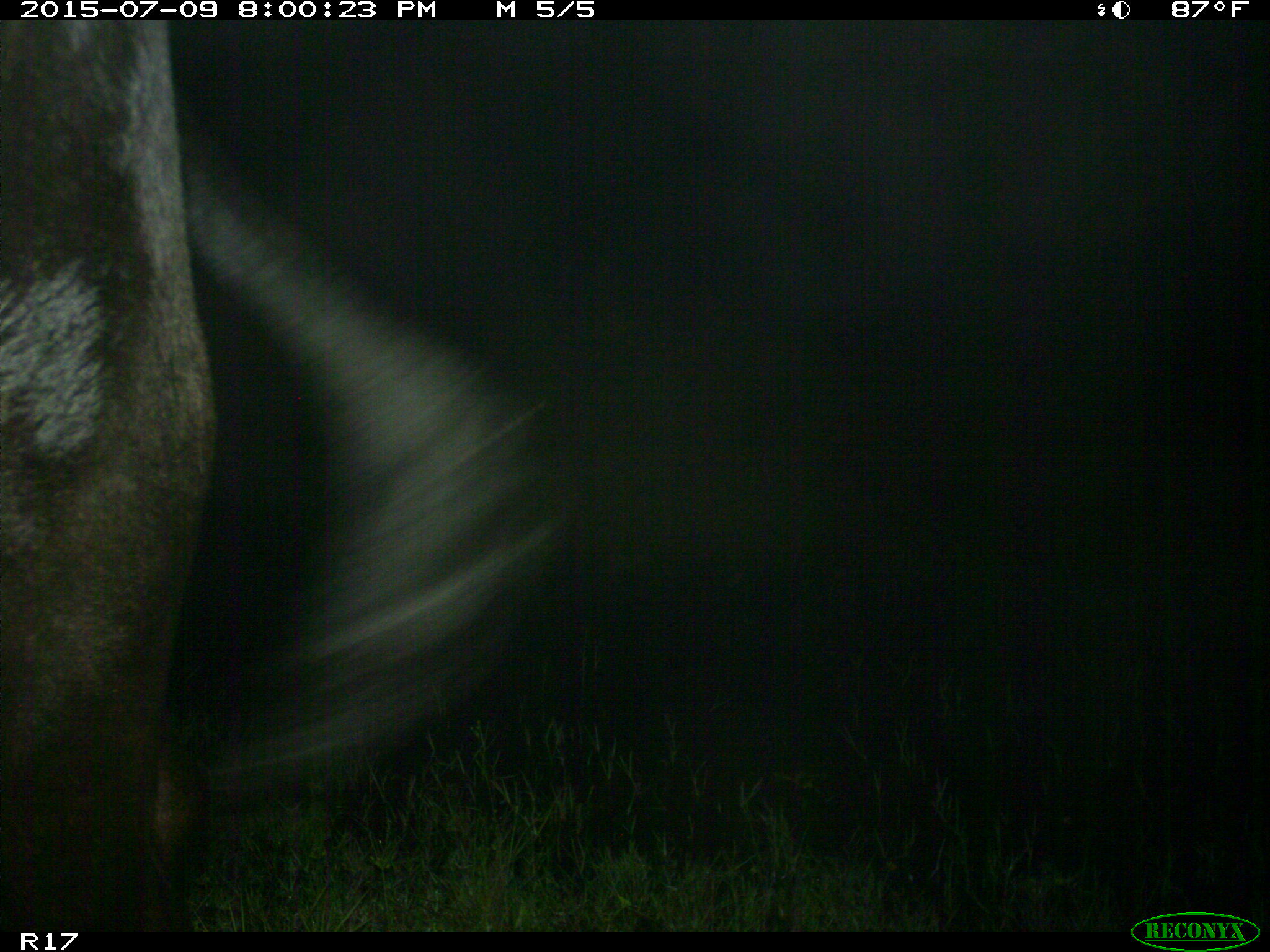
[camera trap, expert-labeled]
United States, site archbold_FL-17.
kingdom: Animalia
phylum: Chordata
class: Mammalia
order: Artiodactyla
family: Bovidae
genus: Bos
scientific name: Bos taurus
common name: domestic cow